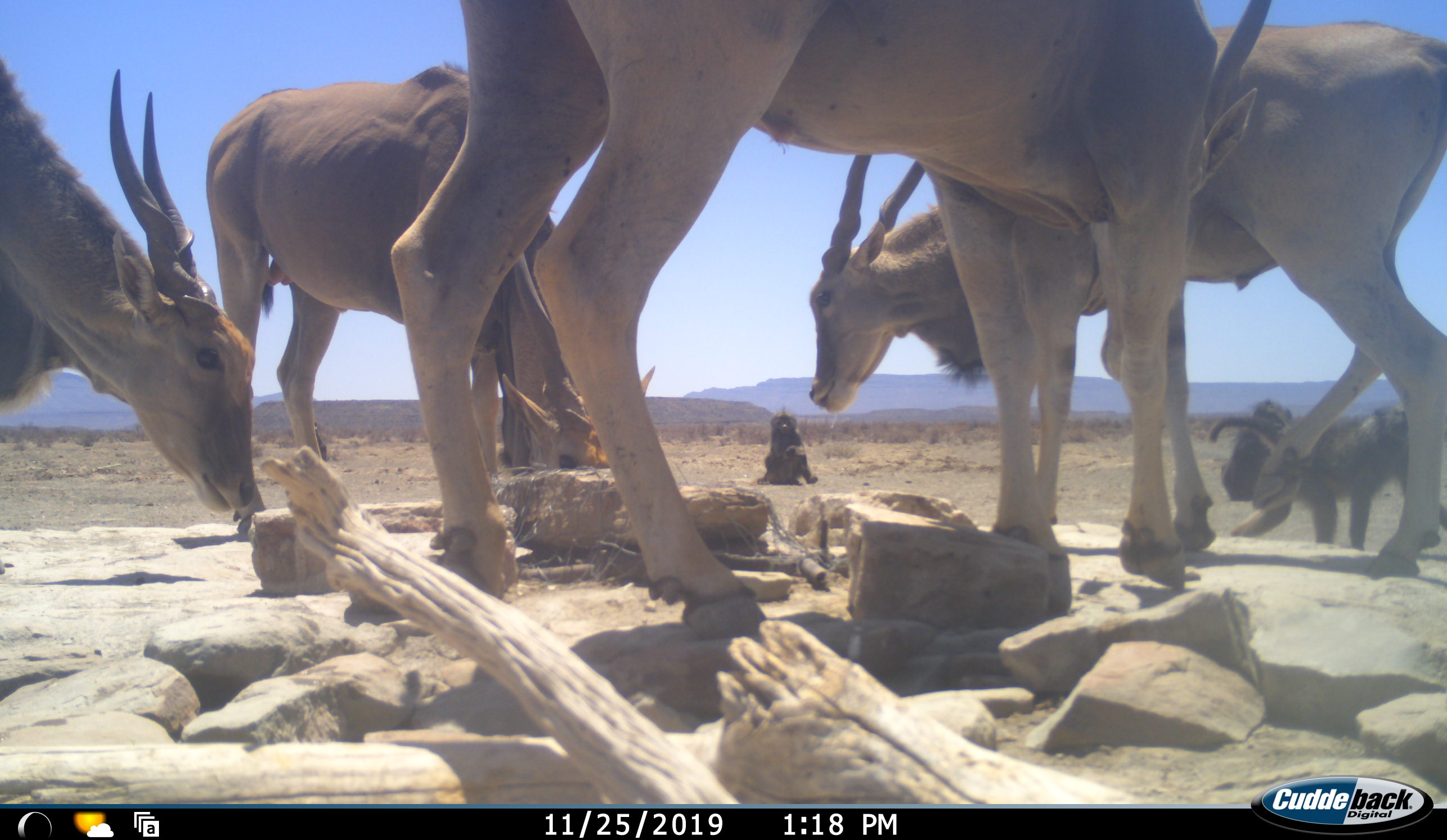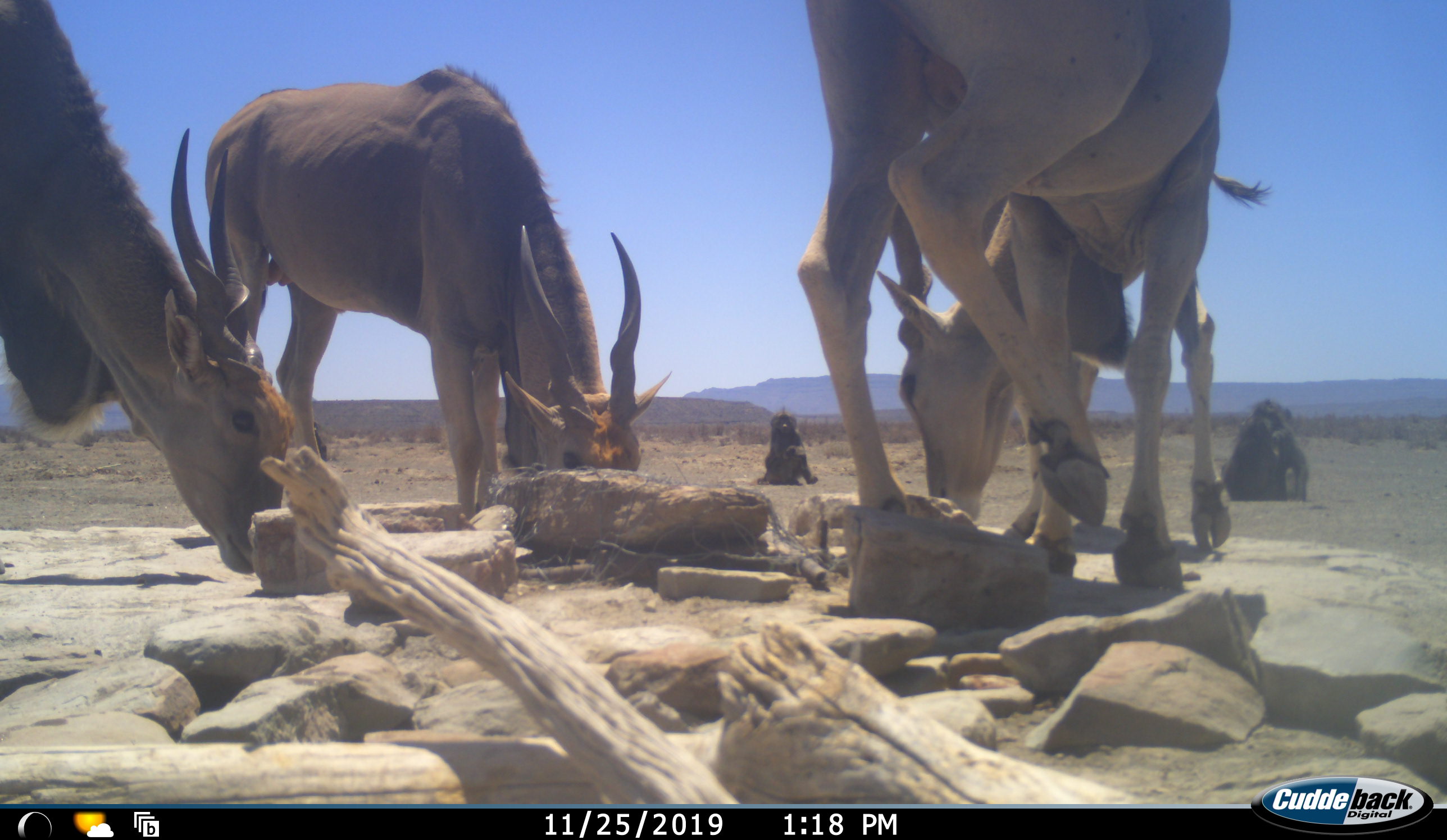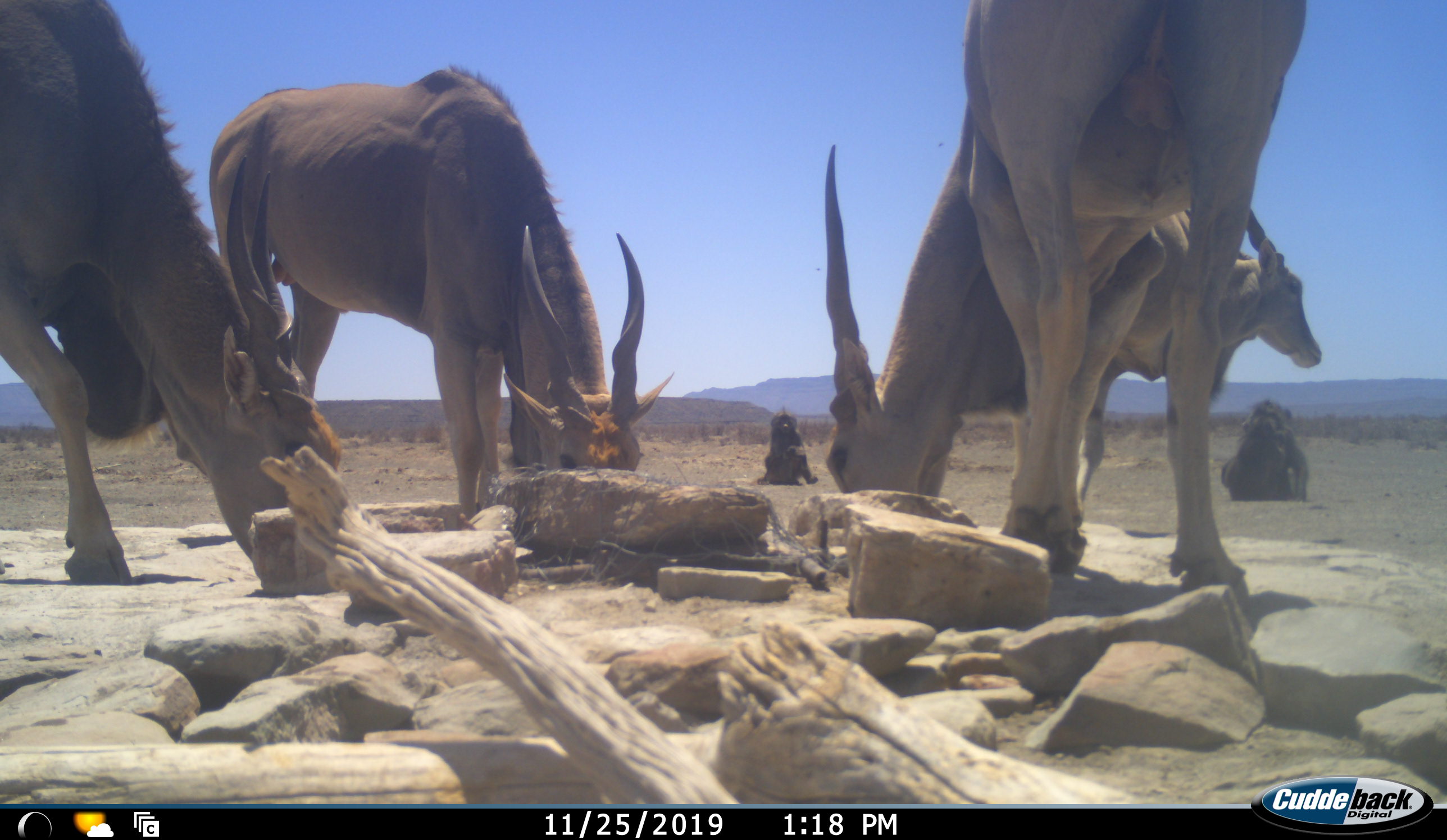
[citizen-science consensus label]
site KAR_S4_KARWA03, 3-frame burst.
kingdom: Animalia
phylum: Chordata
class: Mammalia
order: Primates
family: Cercopithecidae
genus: Papio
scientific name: Papio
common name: baboon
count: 3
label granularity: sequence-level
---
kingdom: Animalia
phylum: Chordata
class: Mammalia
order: Artiodactyla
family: Bovidae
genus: Tragelaphus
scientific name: Tragelaphus oryx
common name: eland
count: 4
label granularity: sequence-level